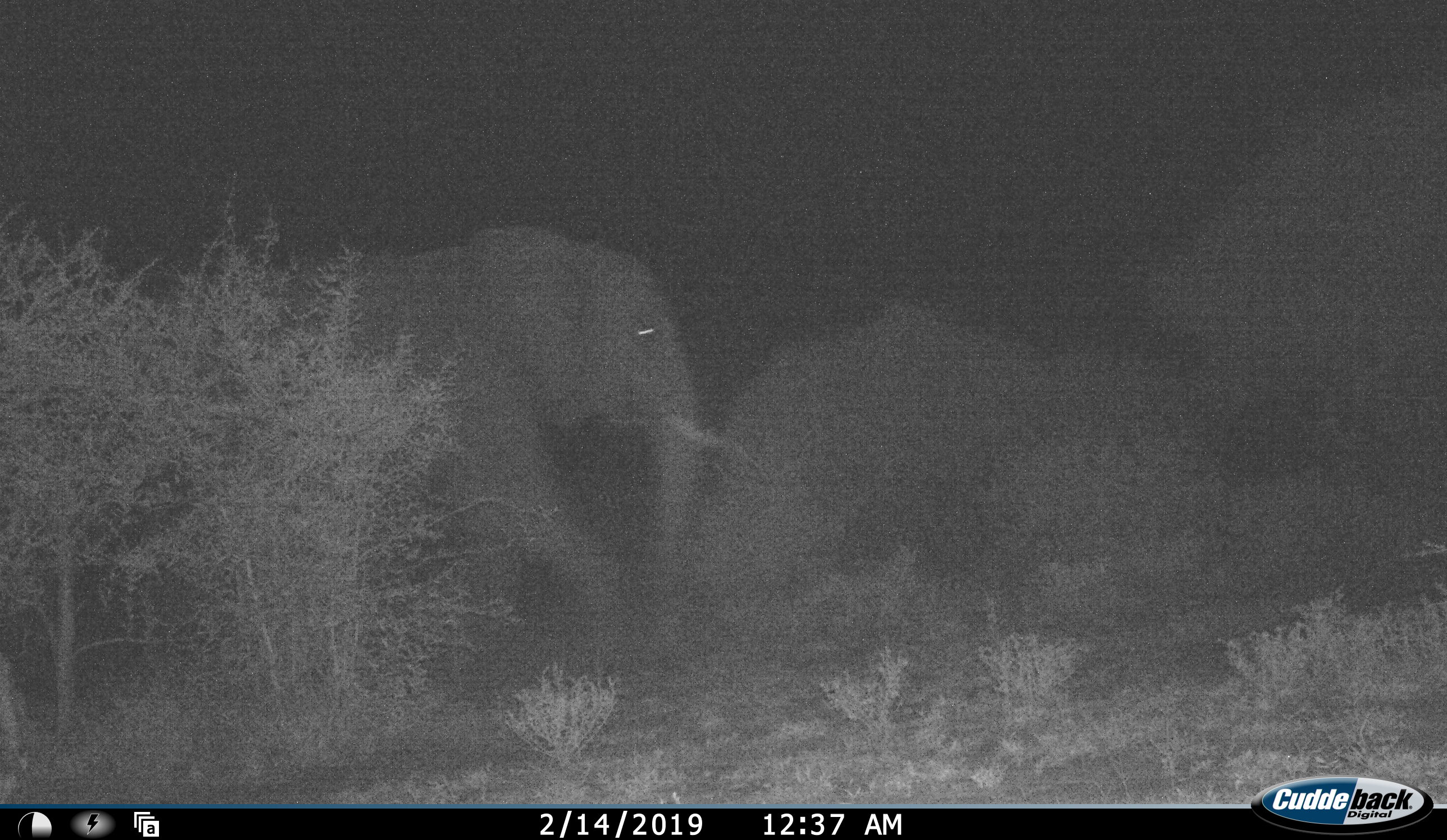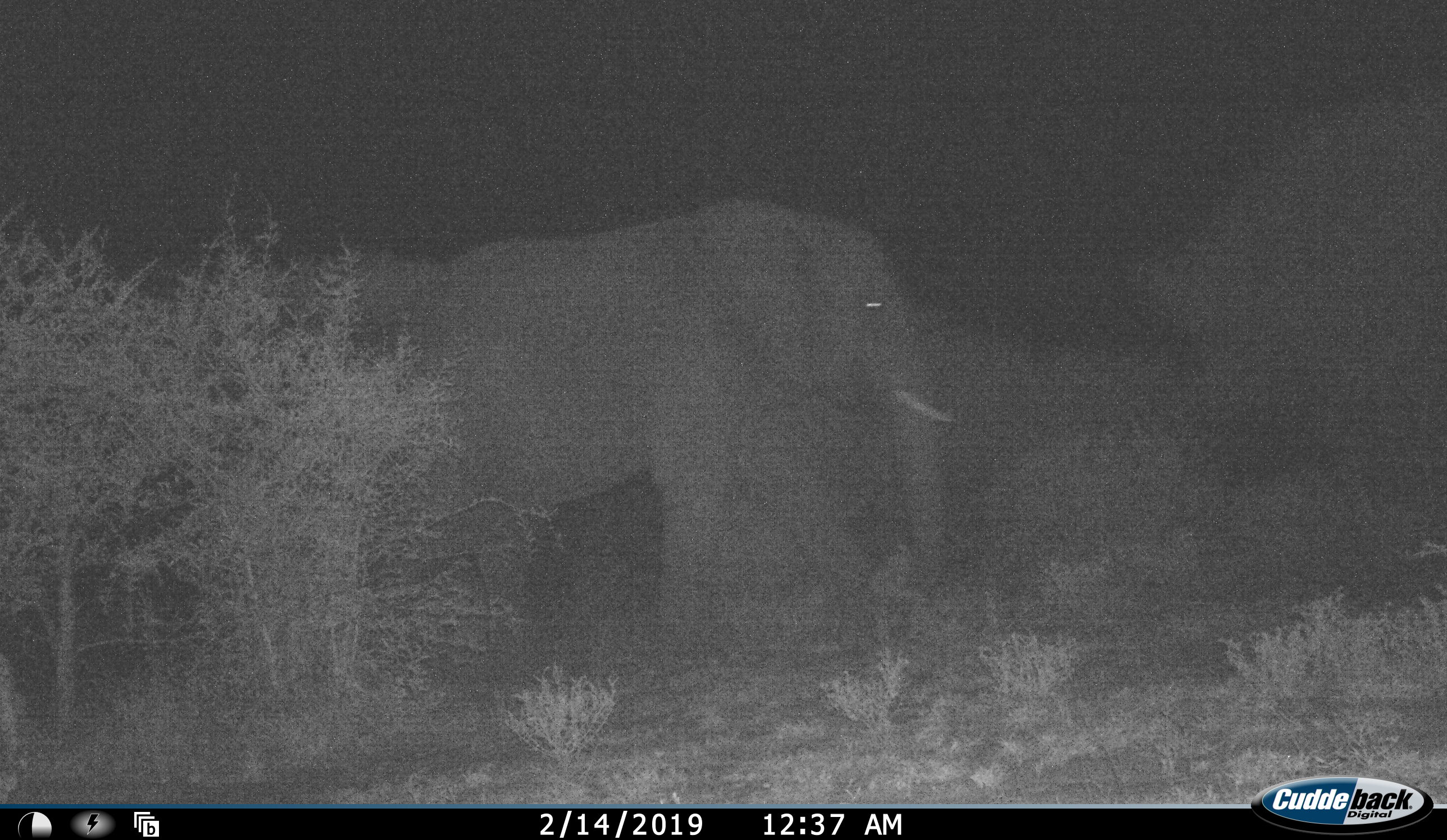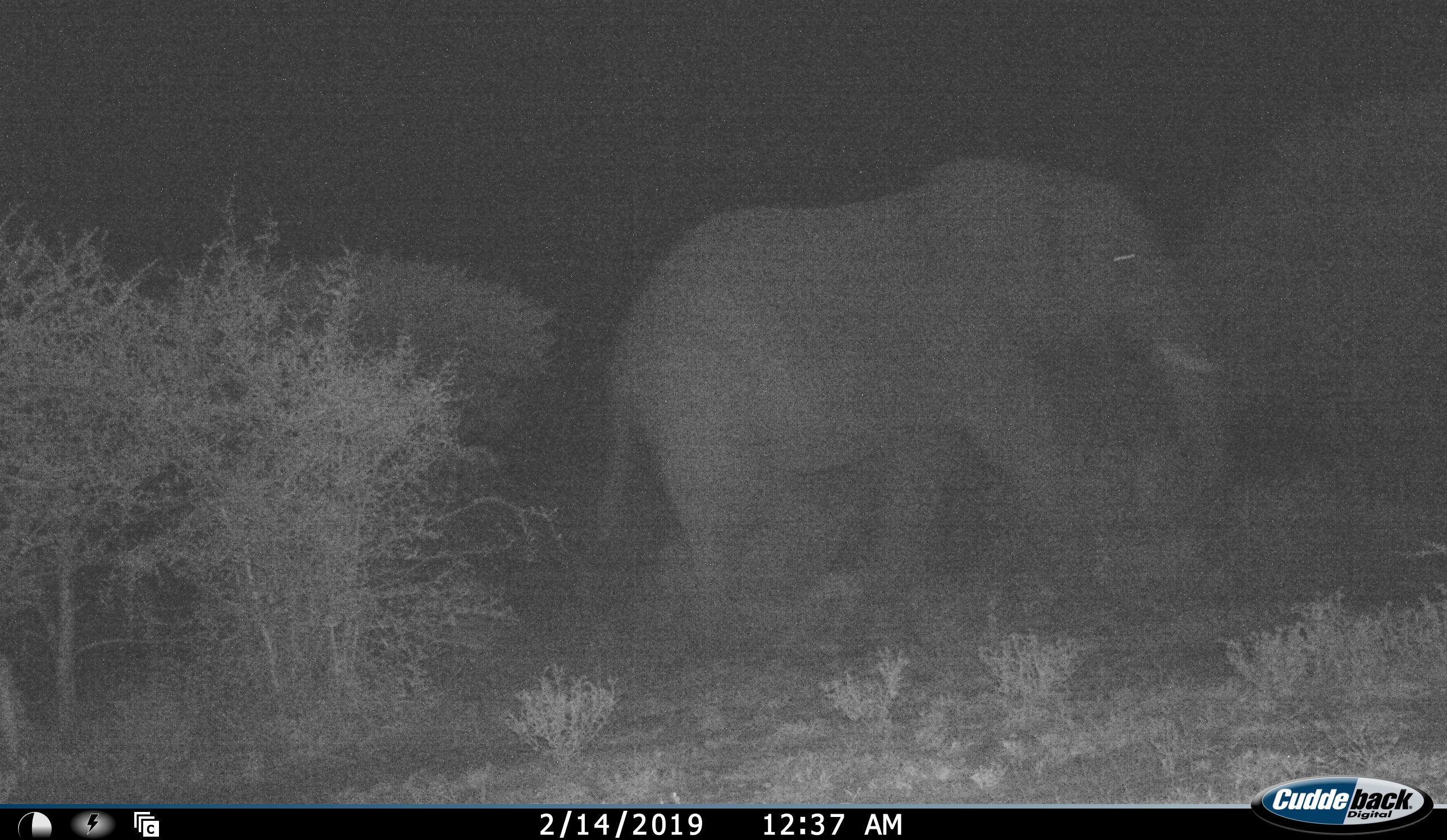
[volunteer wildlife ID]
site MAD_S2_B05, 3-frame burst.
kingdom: Animalia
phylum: Chordata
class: Mammalia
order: Proboscidea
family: Elephantidae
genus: Loxodonta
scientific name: Loxodonta africana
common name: african bush elephant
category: elephant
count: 1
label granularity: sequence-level